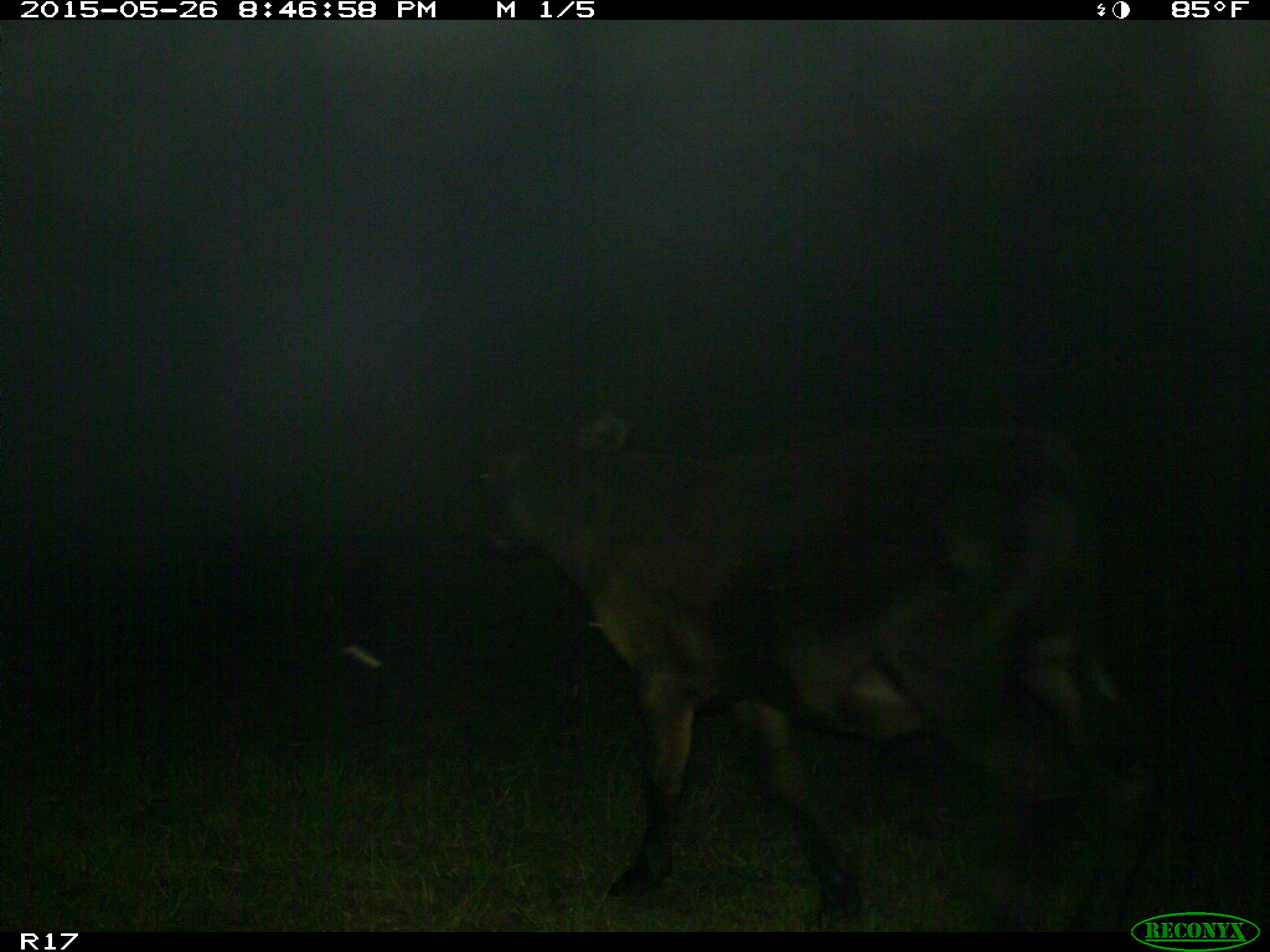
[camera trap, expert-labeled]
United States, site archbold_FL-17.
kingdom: Animalia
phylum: Chordata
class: Mammalia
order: Artiodactyla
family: Bovidae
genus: Bos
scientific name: Bos taurus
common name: domestic cow